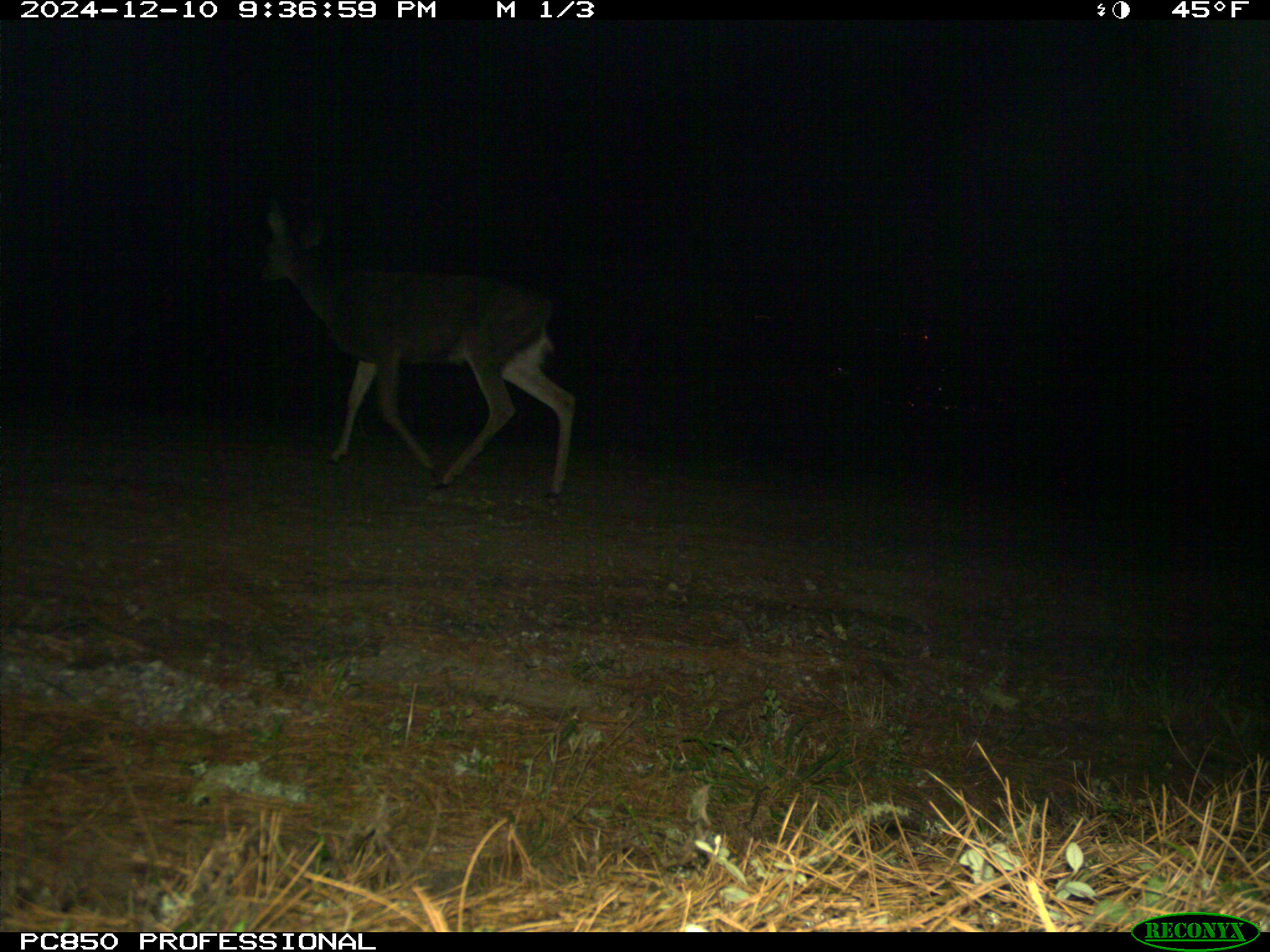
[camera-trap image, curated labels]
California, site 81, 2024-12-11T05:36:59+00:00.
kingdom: Animalia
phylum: Chordata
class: Mammalia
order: Artiodactyla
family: Cervidae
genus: Odocoileus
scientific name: Odocoileus hemionus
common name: mule deer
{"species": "mule deer (Odocoileus hemionus)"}